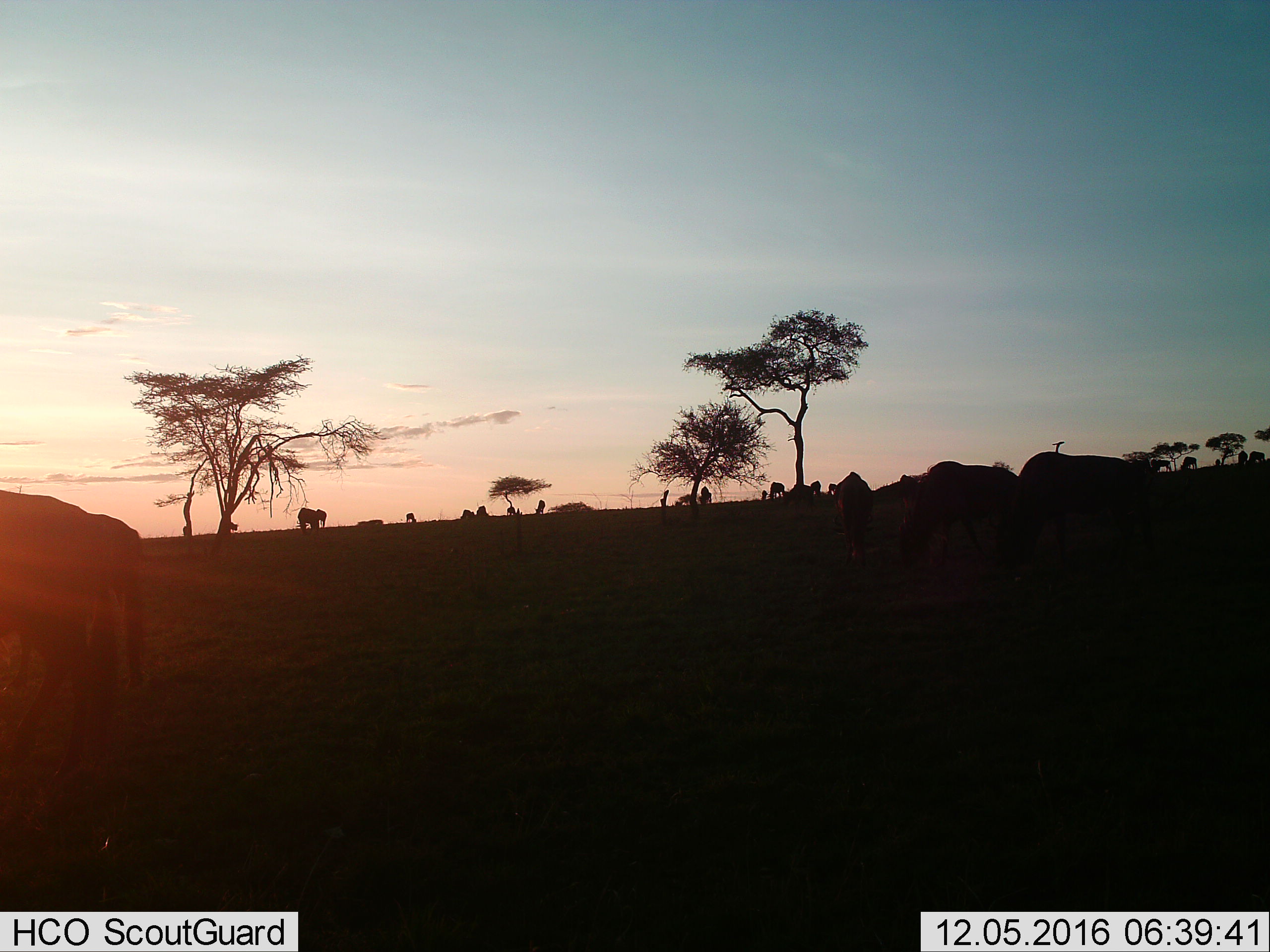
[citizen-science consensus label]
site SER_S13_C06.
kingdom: Animalia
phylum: Chordata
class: Mammalia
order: Artiodactyla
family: Bovidae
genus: Connochaetes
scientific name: Connochaetes taurinus taurinus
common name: blue wildebeest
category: wildebeestblue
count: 11-50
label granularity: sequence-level